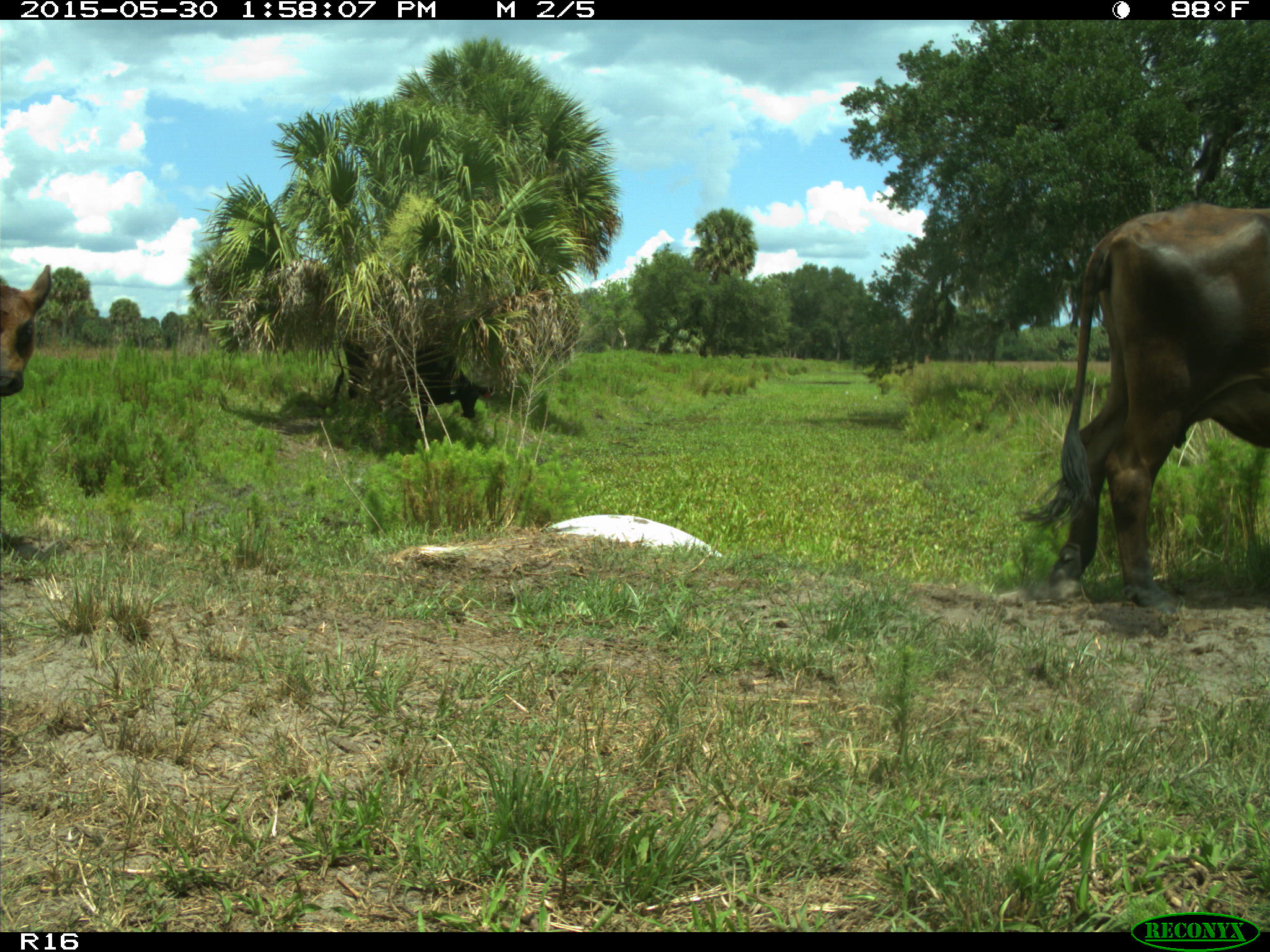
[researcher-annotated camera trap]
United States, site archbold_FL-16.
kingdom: Animalia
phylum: Chordata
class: Mammalia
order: Artiodactyla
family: Bovidae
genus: Bos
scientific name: Bos taurus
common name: domestic cow